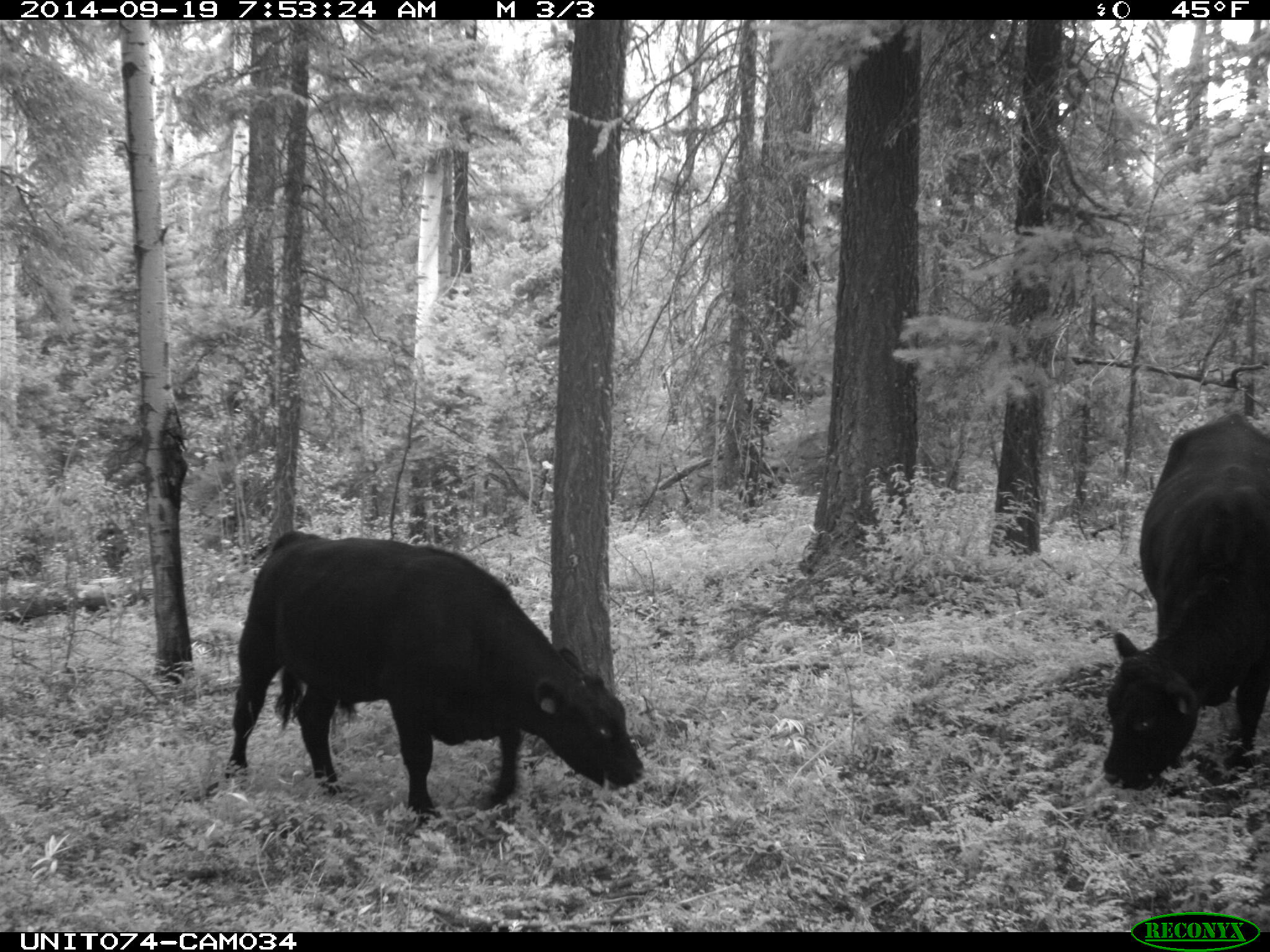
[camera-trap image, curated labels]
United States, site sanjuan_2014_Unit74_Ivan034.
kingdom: Animalia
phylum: Chordata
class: Mammalia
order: Artiodactyla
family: Bovidae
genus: Bos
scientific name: Bos taurus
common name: domestic cow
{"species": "Bos taurus (domestic cow)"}